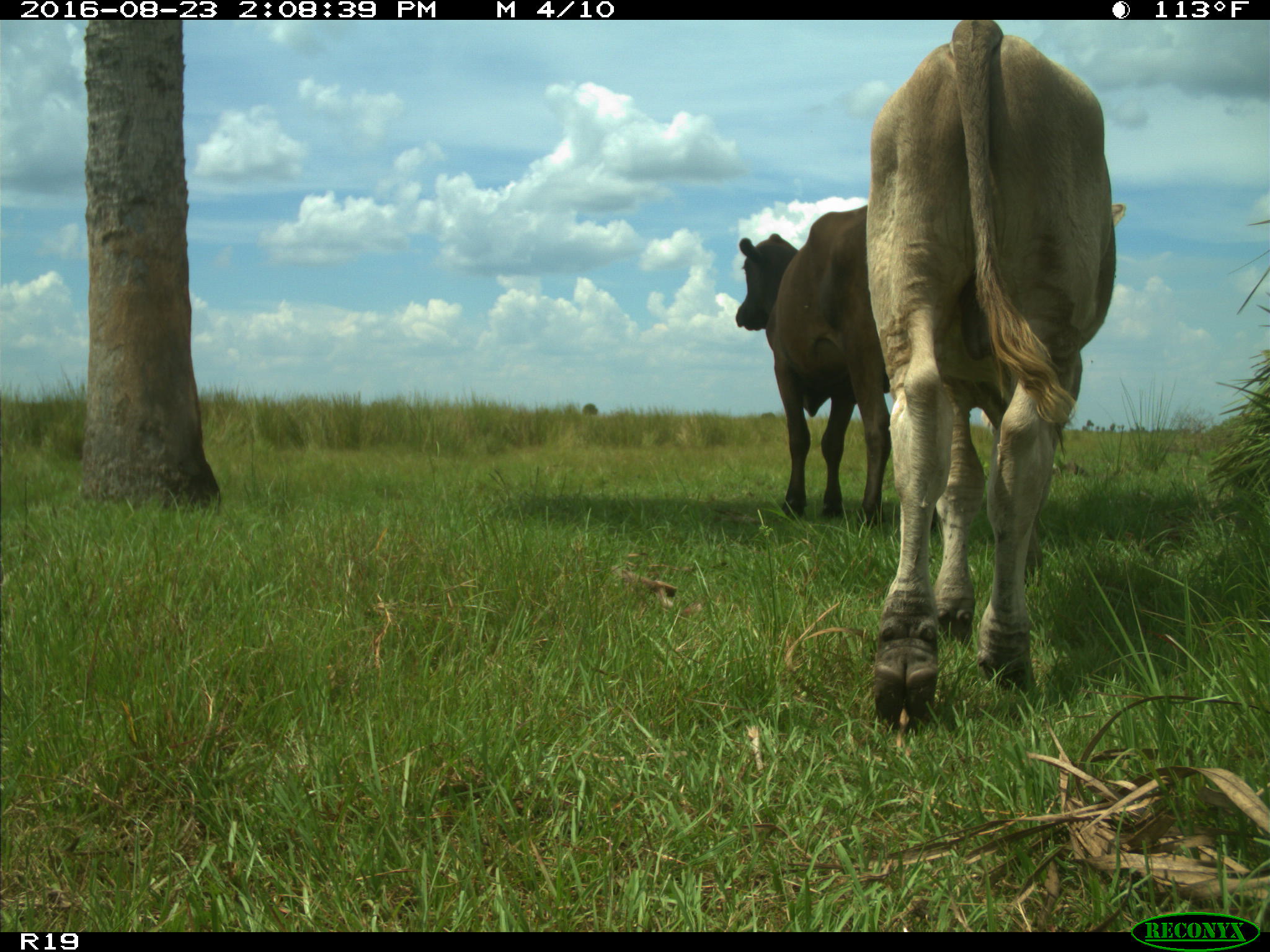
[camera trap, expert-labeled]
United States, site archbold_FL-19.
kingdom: Animalia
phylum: Chordata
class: Mammalia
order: Artiodactyla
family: Bovidae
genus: Bos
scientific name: Bos taurus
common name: domestic cow